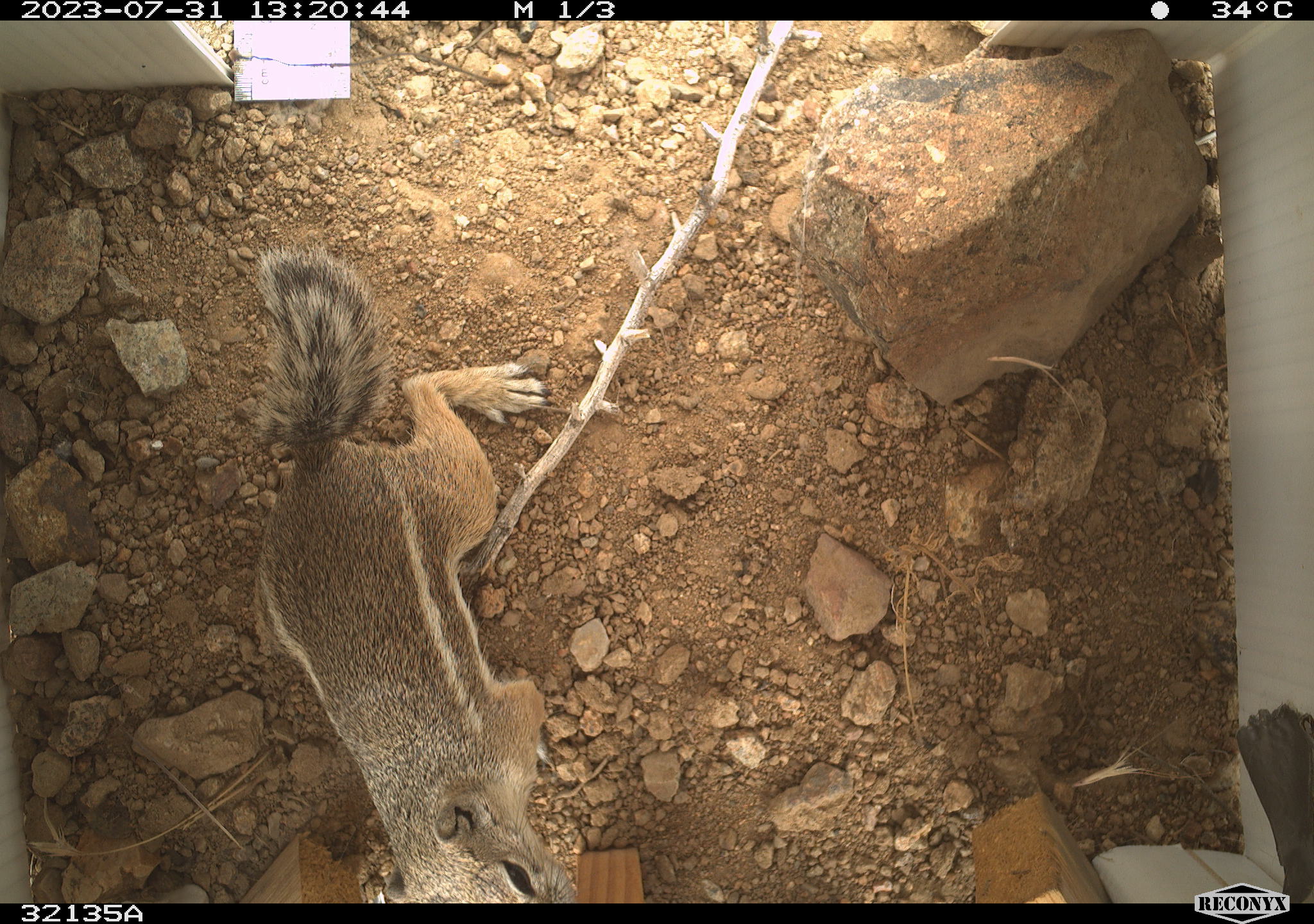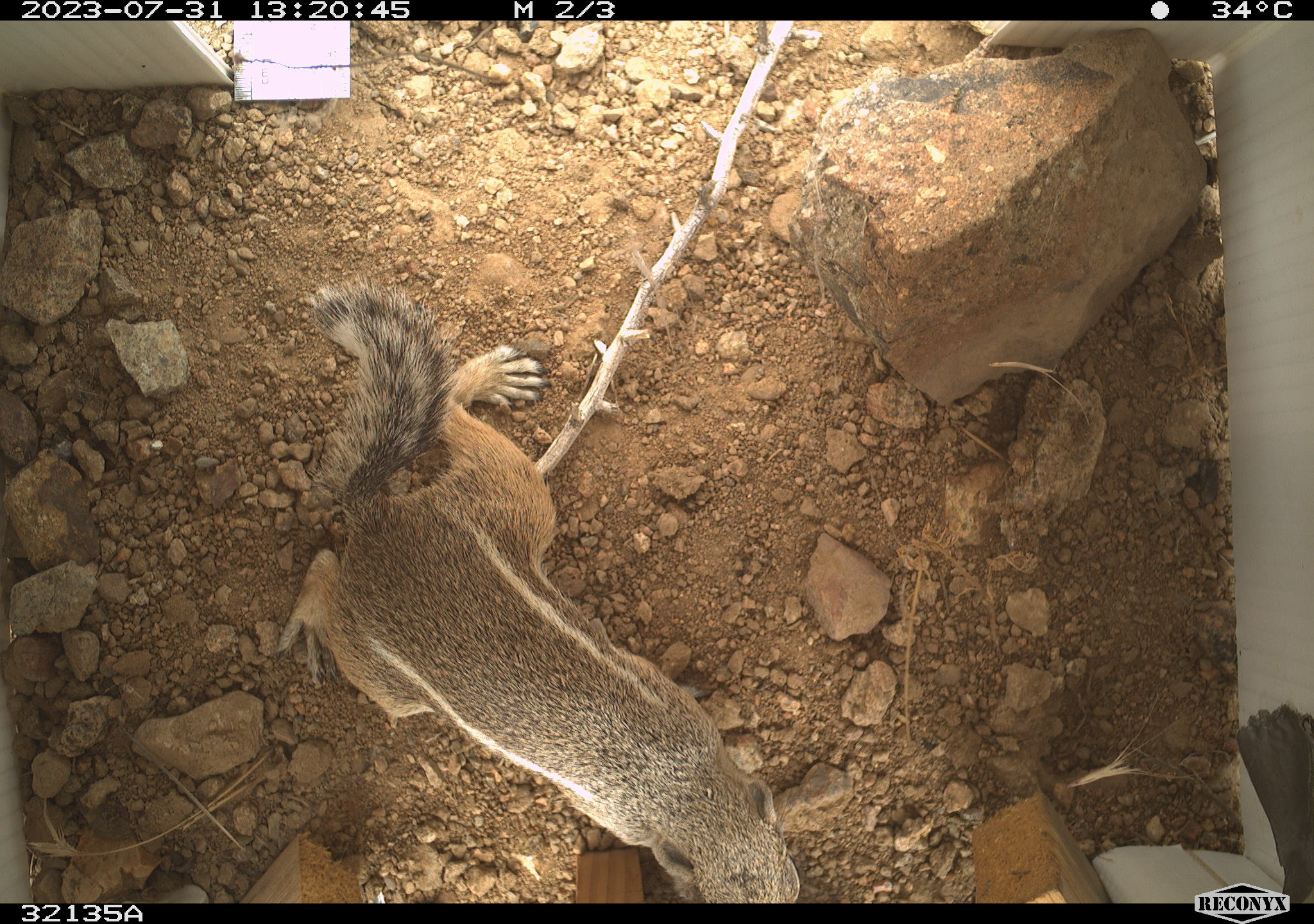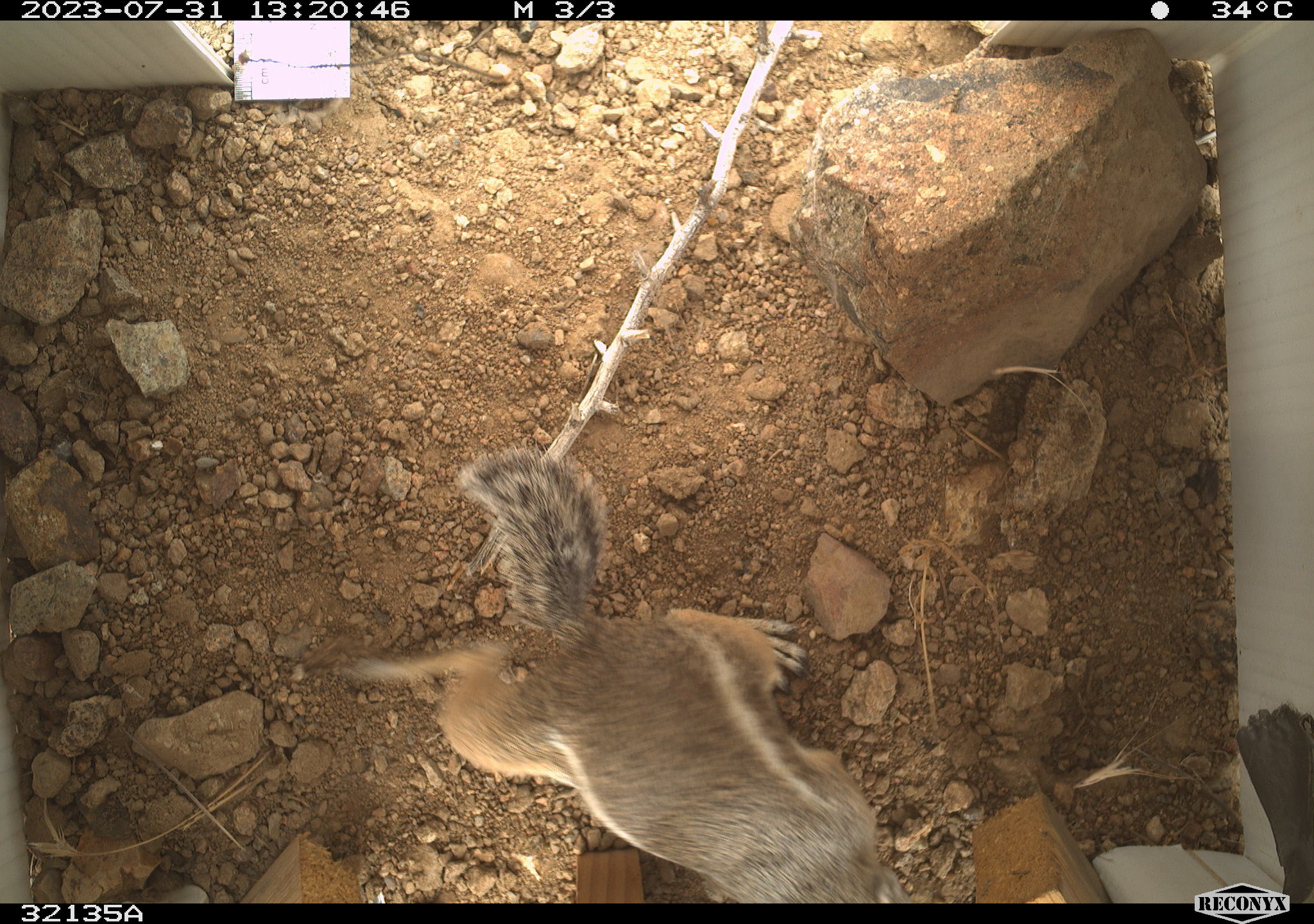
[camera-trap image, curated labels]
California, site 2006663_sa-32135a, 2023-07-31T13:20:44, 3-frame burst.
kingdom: Animalia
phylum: Chordata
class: Mammalia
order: Rodentia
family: Sciuridae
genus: Ammospermophilus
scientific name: Ammospermophilus leucurus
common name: white-tailed antelope squirrel